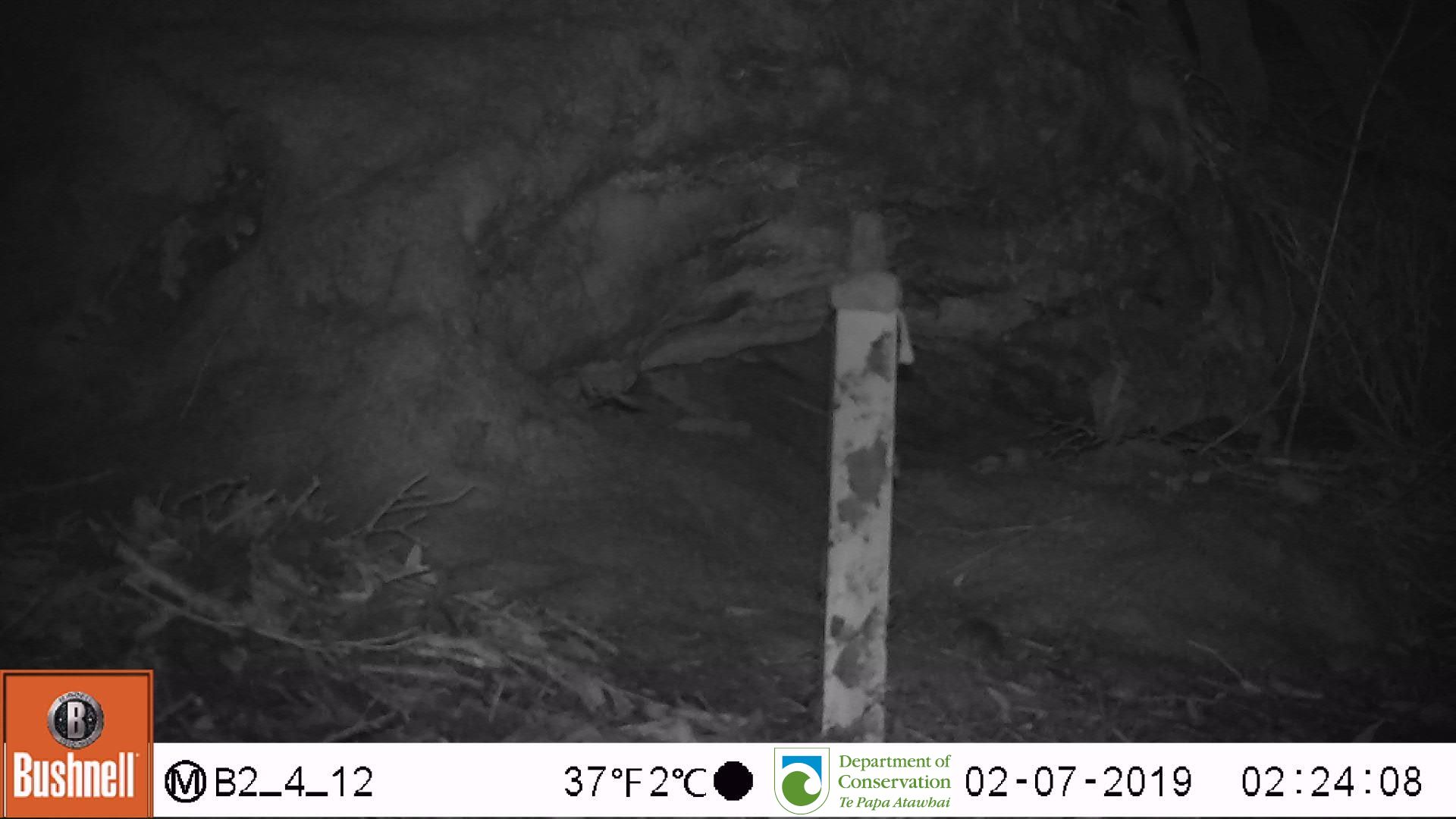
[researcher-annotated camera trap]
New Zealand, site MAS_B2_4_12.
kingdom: Animalia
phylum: Chordata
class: Mammalia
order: Rodentia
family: Muridae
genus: Mus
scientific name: Mus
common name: mouse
Mouse (Mus).